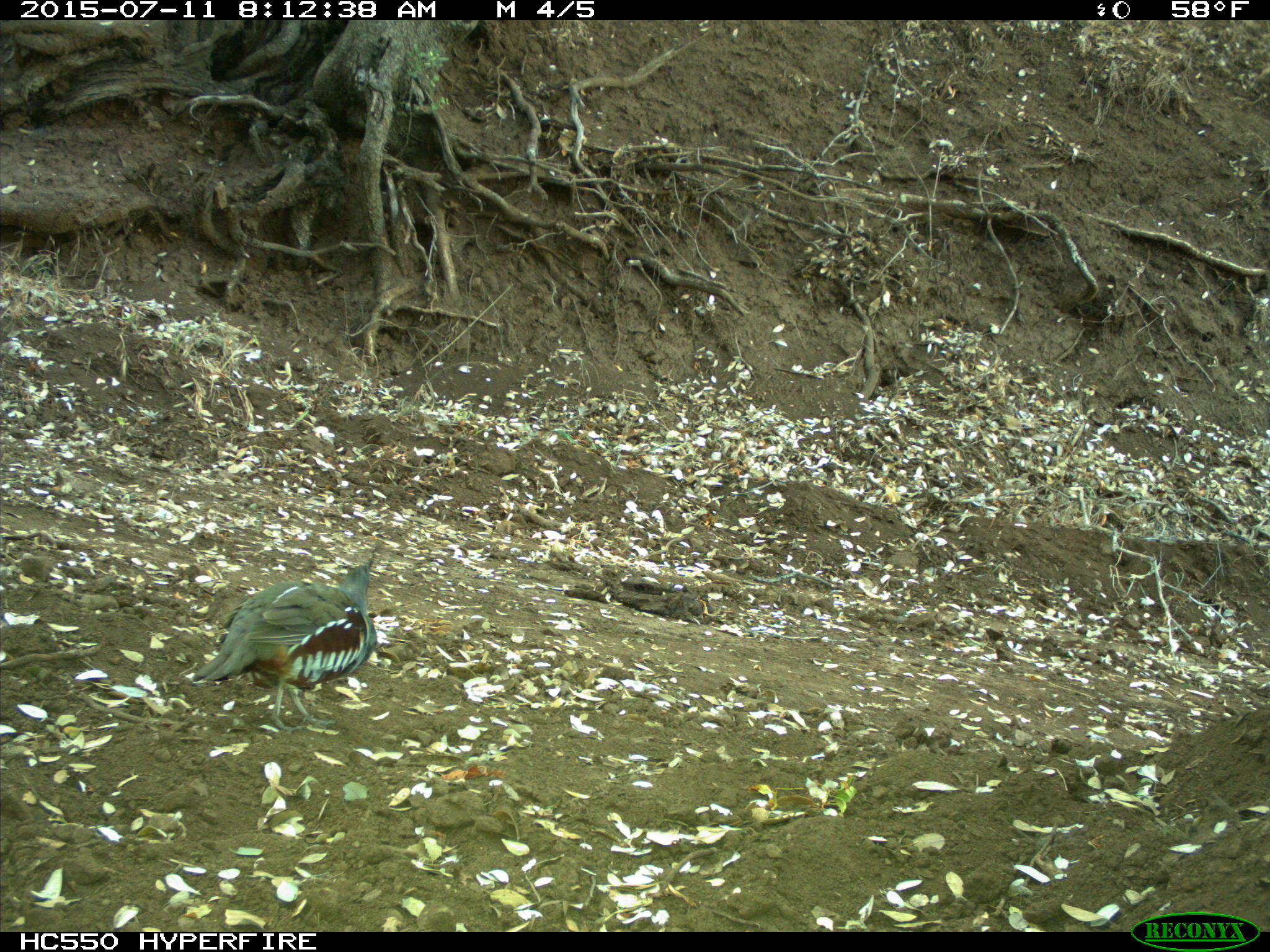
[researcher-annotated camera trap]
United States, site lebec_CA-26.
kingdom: Animalia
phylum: Chordata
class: Aves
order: Galliformes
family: Odontophoridae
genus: Callipepla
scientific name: Callipepla californica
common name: california quail